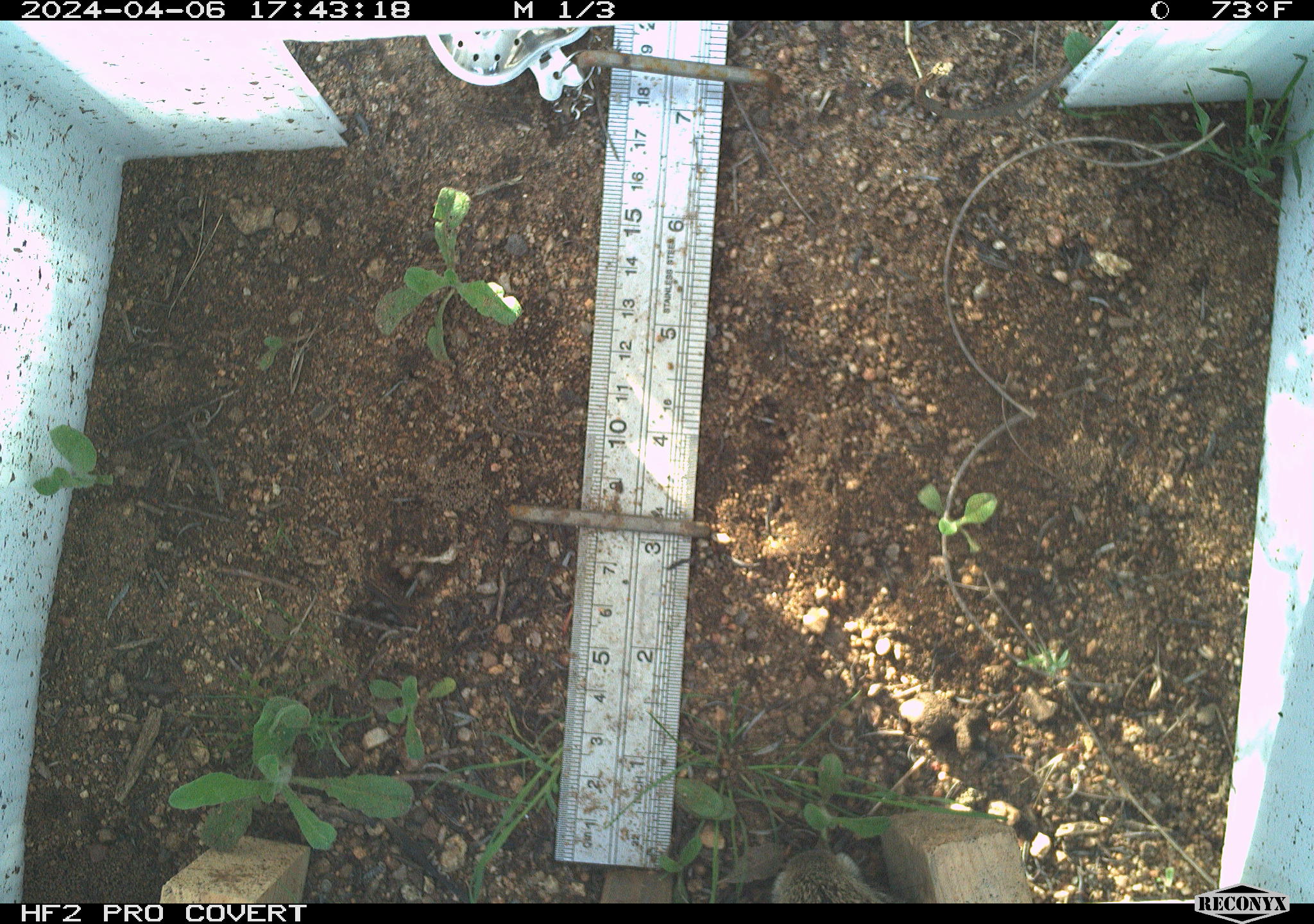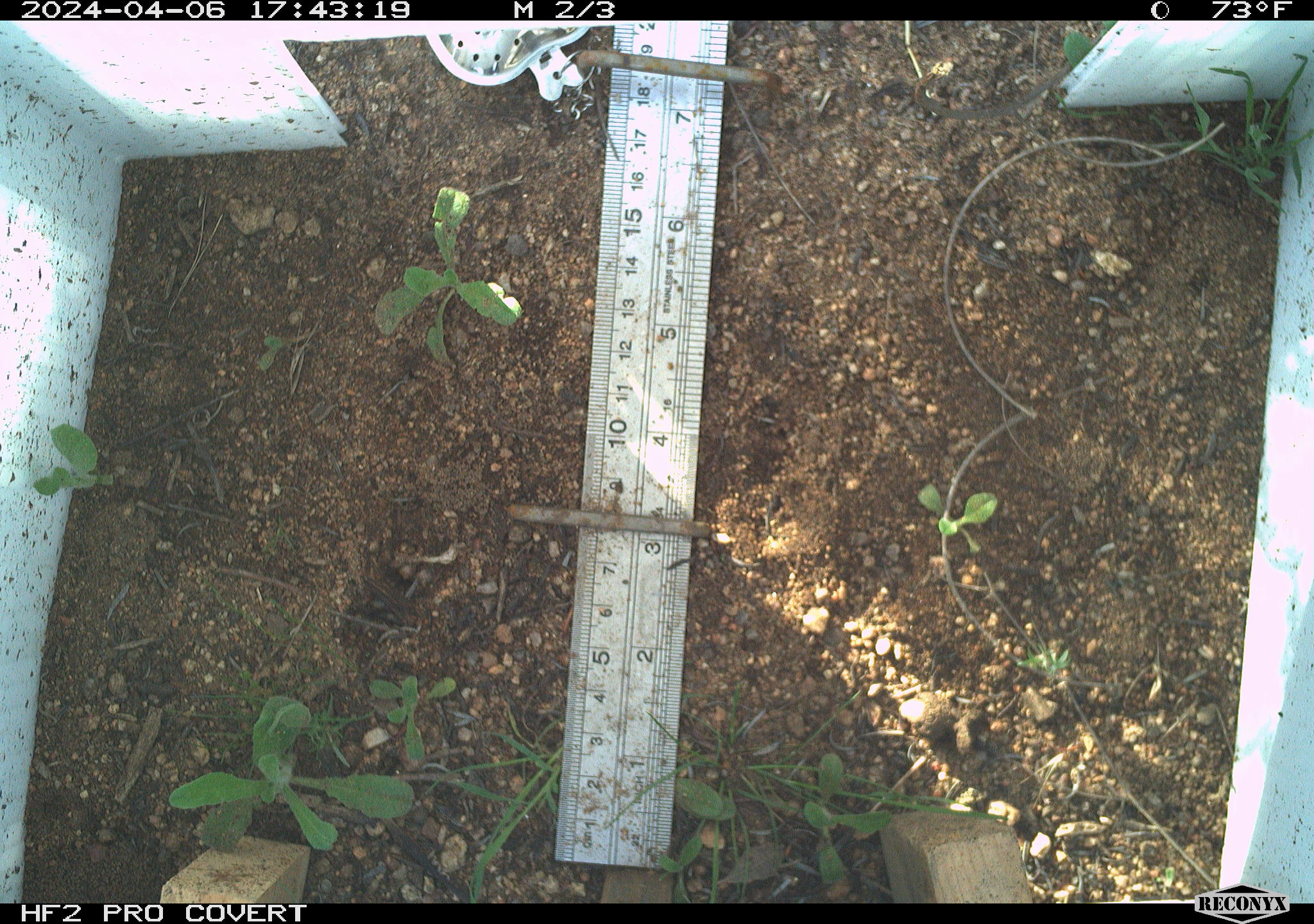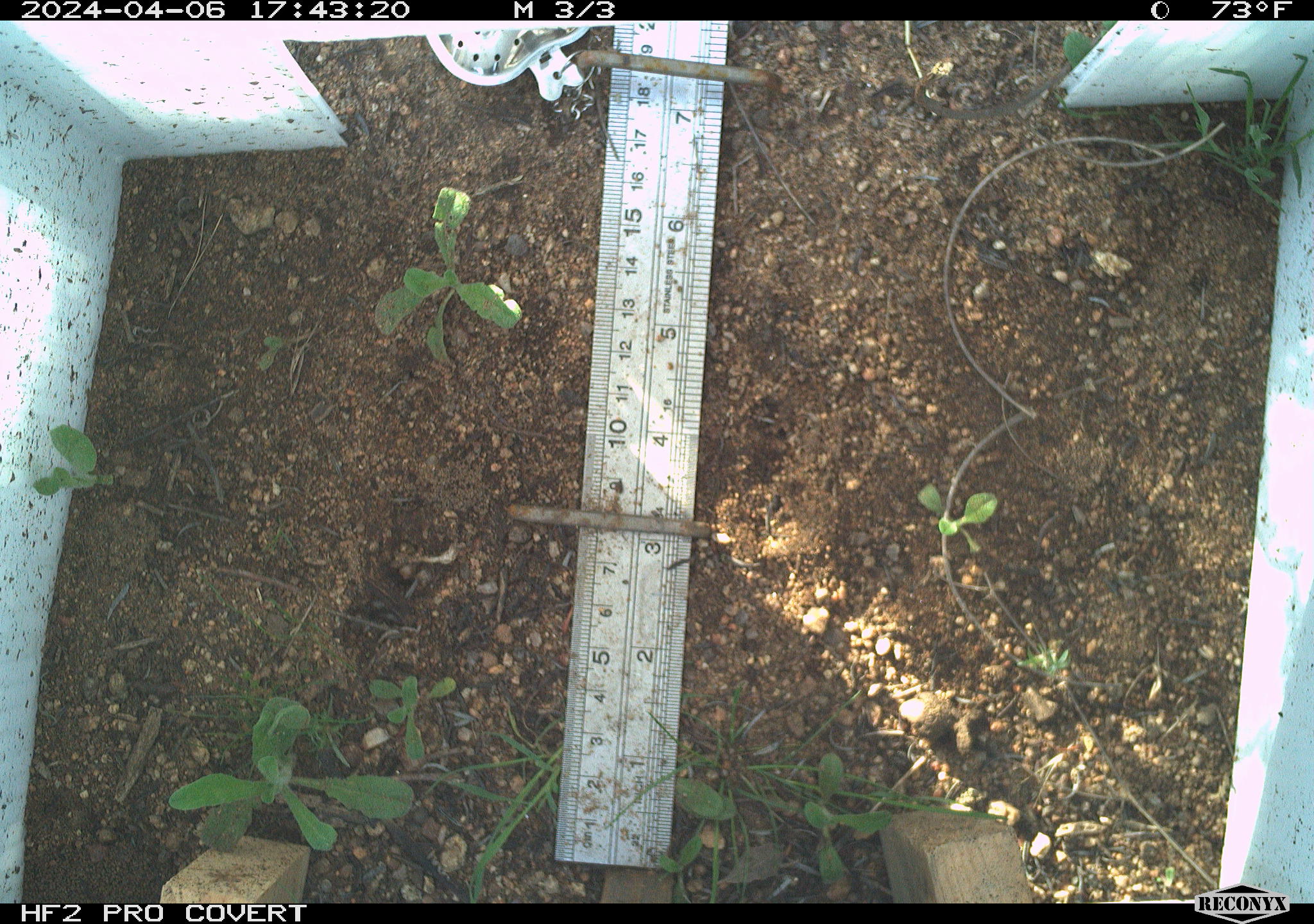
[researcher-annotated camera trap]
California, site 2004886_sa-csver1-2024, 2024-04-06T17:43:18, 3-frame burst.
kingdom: Animalia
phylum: Chordata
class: Mammalia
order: Rodentia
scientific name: Rodentia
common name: rodent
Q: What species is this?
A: Rodent (Rodentia).